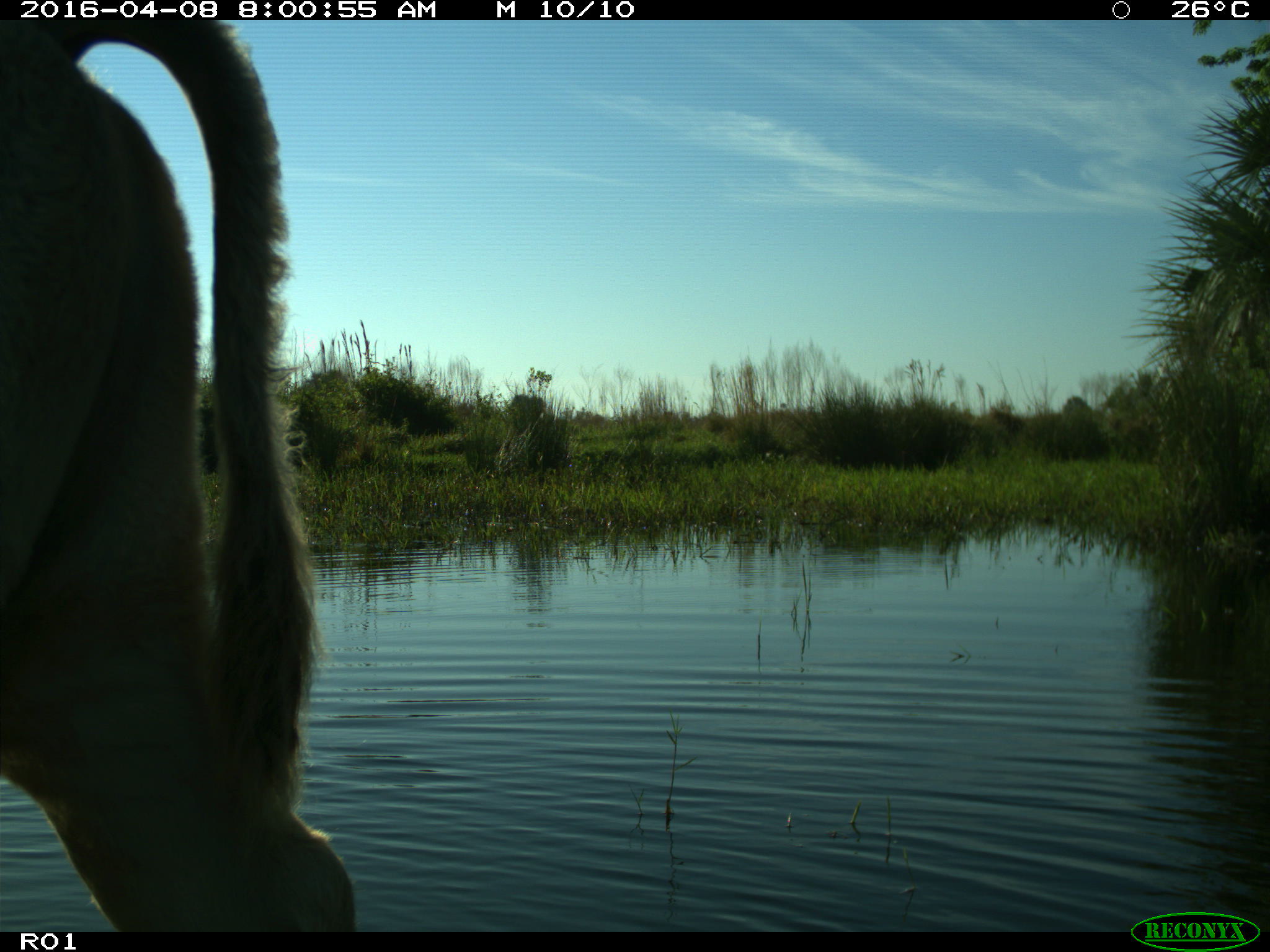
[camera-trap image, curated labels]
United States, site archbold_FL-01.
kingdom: Animalia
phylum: Chordata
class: Mammalia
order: Artiodactyla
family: Bovidae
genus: Bos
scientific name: Bos taurus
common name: domestic cow